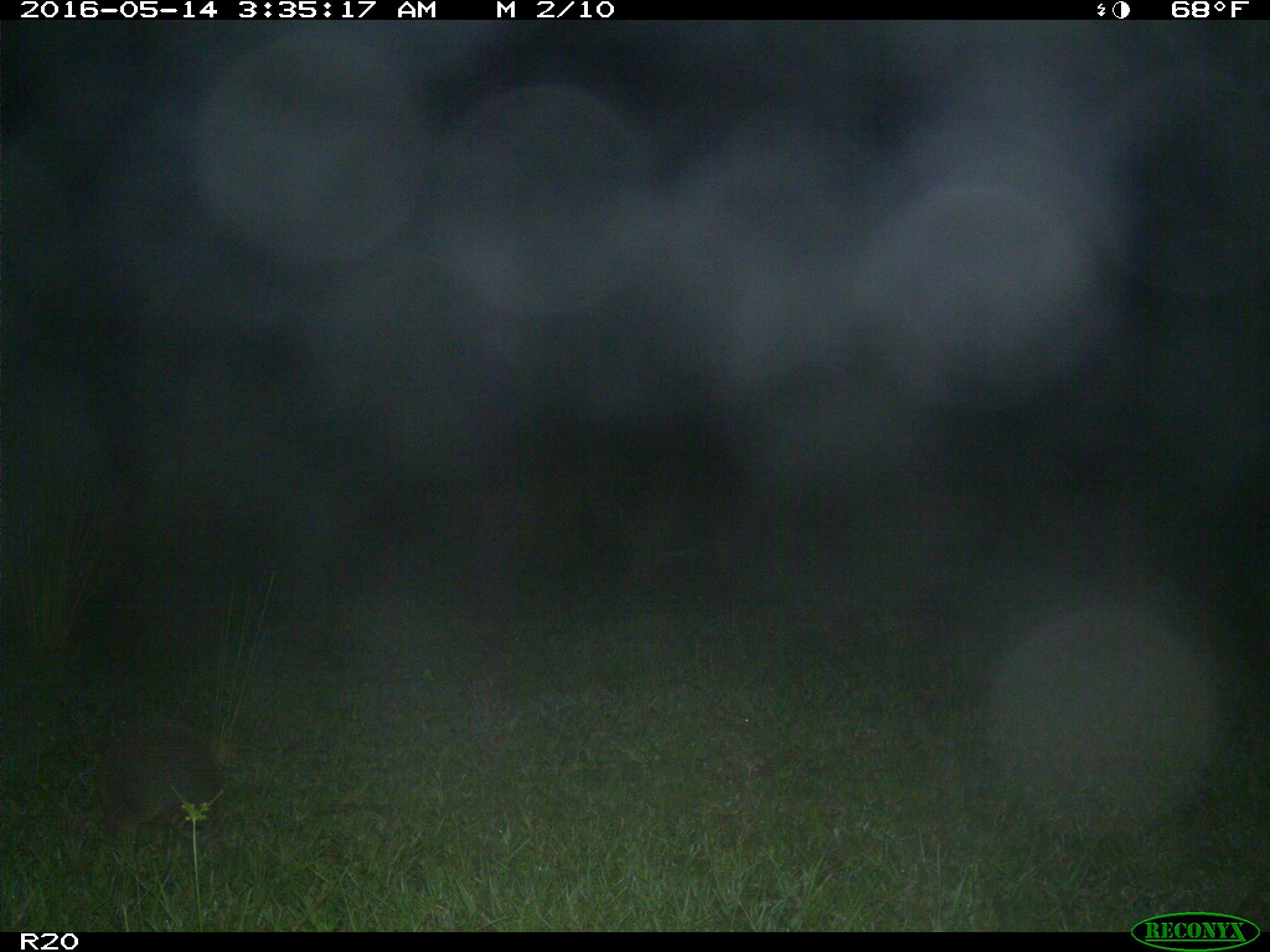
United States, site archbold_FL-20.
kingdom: Animalia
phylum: Chordata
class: Mammalia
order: Cingulata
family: Dasypodidae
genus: Dasypus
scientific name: Dasypus novemcinctus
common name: nine-banded armadillo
Dasypus novemcinctus (nine-banded armadillo).